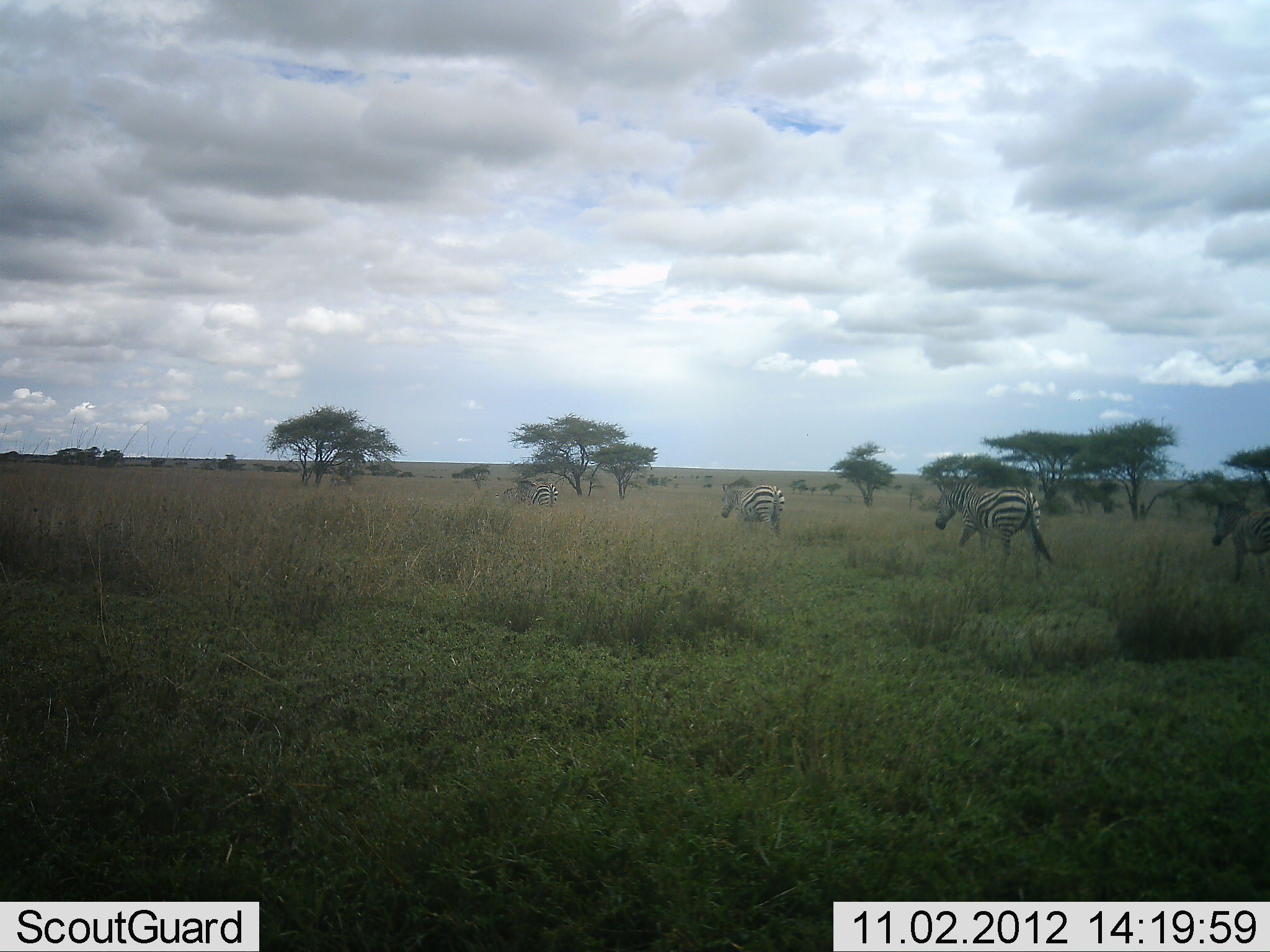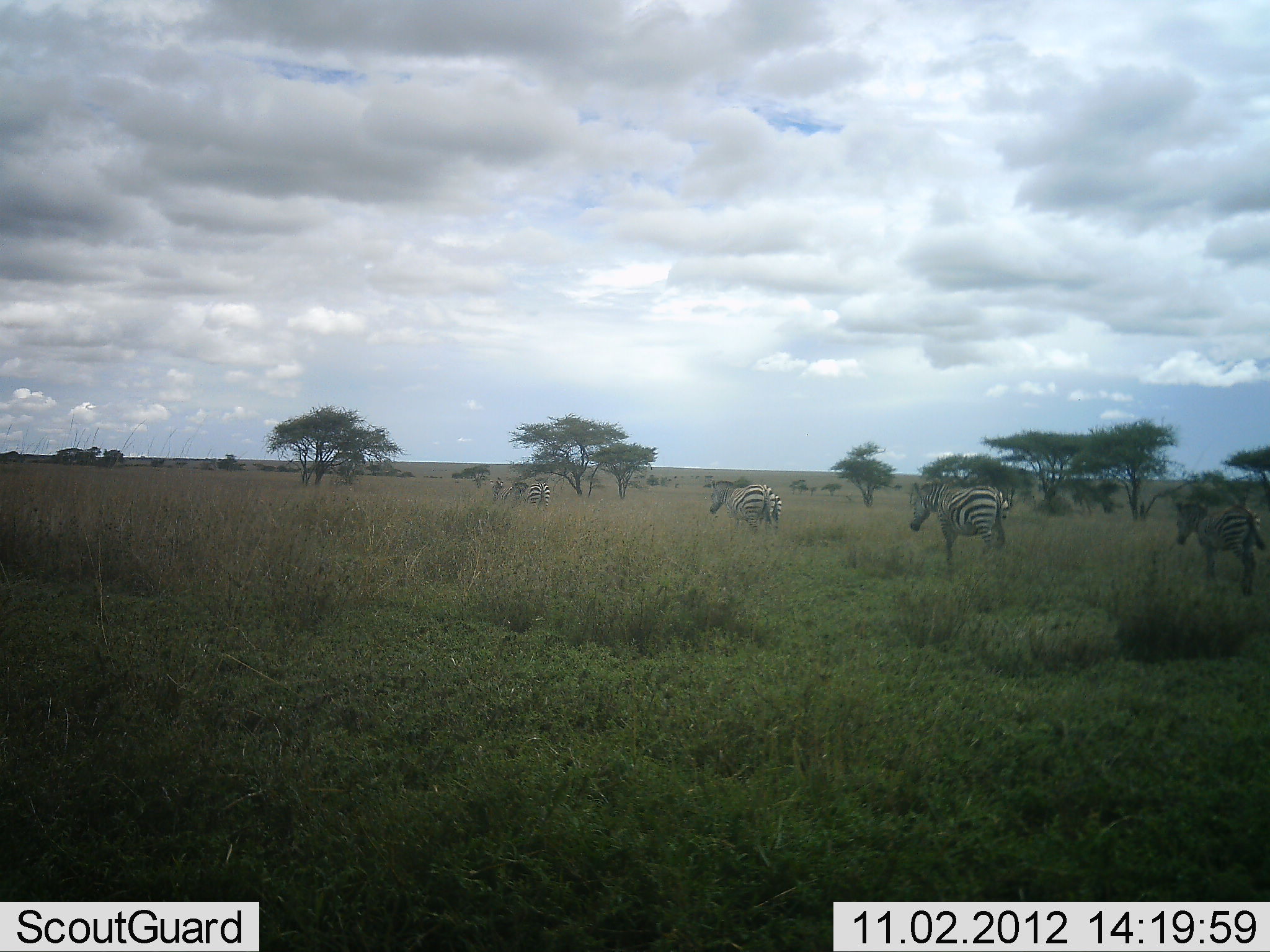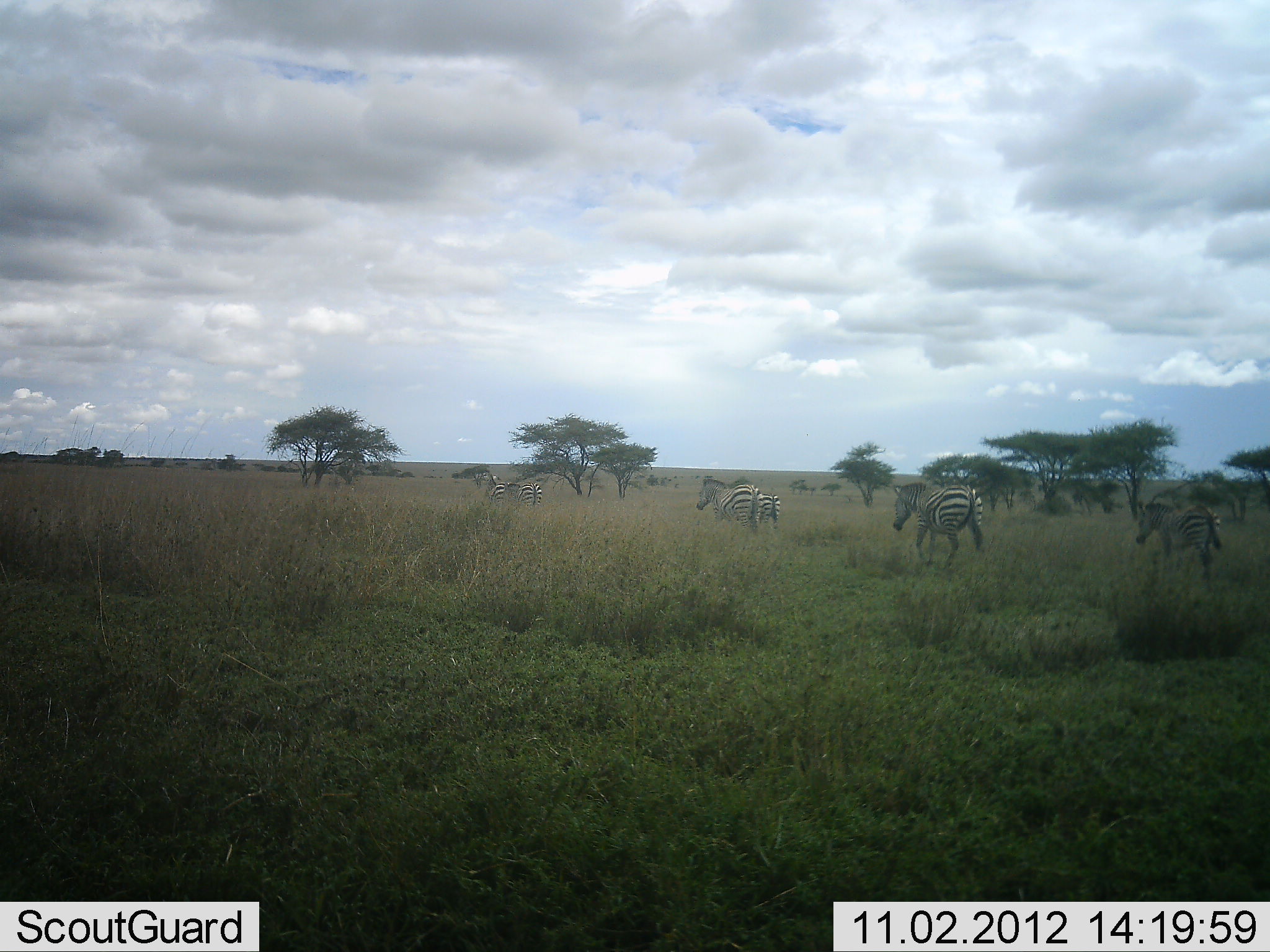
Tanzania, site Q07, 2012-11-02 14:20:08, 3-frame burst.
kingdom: Animalia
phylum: Chordata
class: Mammalia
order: Perissodactyla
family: Equidae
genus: Equus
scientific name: Equus quagga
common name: plains zebra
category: zebra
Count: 5.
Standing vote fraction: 0%.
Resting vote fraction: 0%.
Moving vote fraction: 100%.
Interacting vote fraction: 0%.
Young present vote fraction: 50%.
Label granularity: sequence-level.